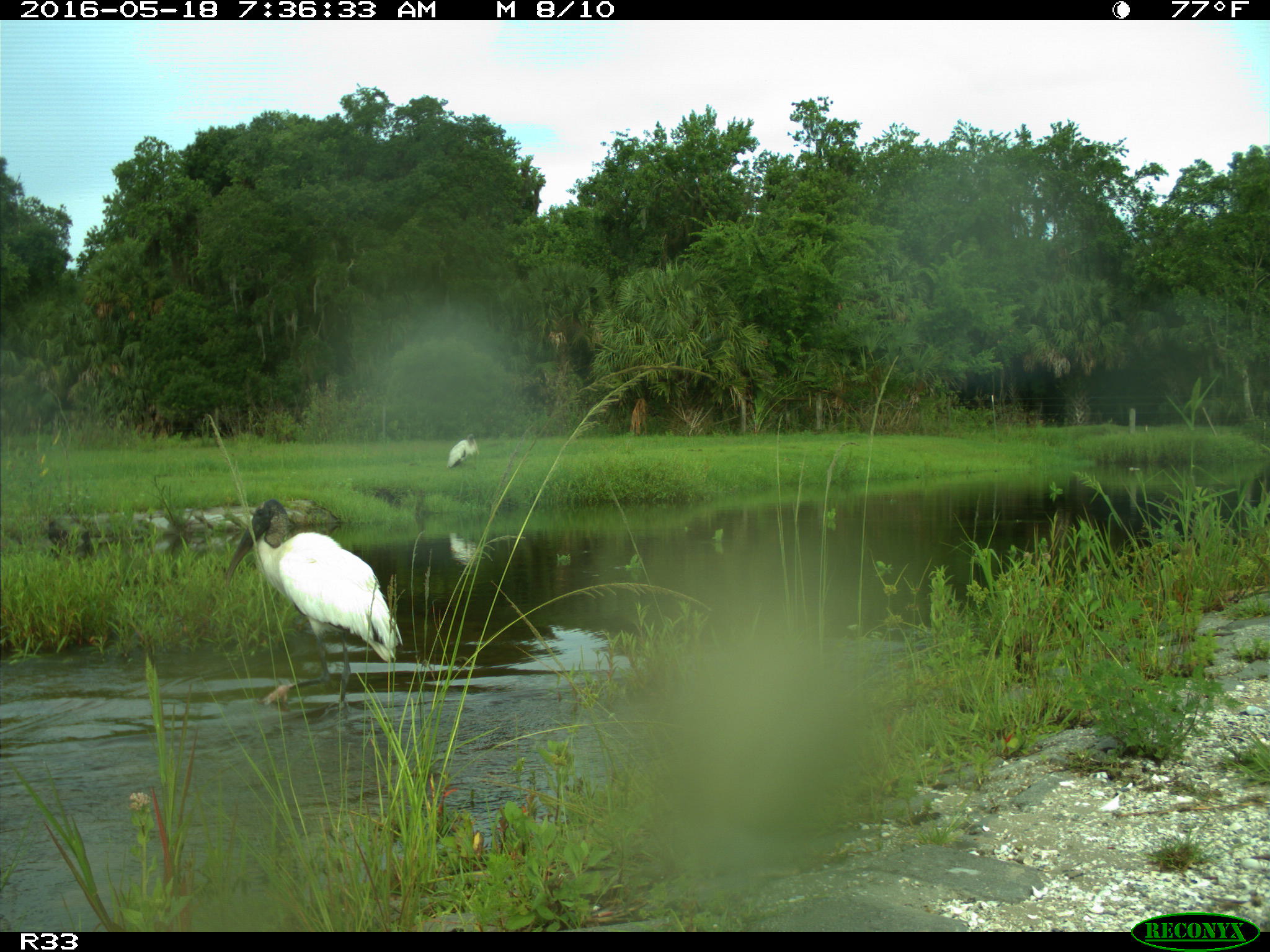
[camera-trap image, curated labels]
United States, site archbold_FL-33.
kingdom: Animalia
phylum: Chordata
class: Aves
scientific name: Aves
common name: birds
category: unidentified bird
Unidentified bird (birds) (Aves).